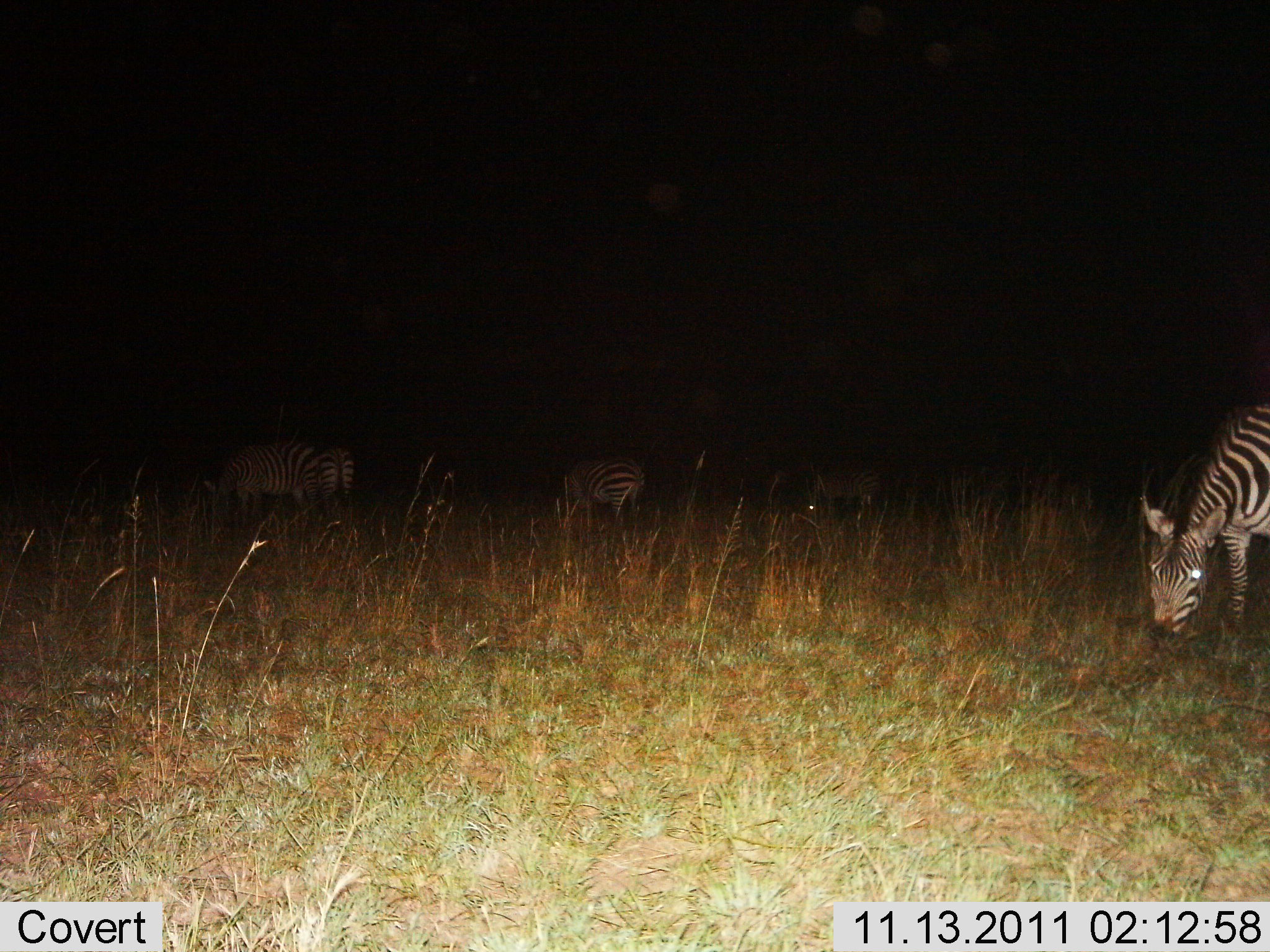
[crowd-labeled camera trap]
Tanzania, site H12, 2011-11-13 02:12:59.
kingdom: Animalia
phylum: Chordata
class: Mammalia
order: Perissodactyla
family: Equidae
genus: Equus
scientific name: Equus quagga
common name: plains zebra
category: zebra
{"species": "zebra (plains zebra) (Equus quagga)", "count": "5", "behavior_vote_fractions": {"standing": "21%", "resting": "0%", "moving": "0%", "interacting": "0%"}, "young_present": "0%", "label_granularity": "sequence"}